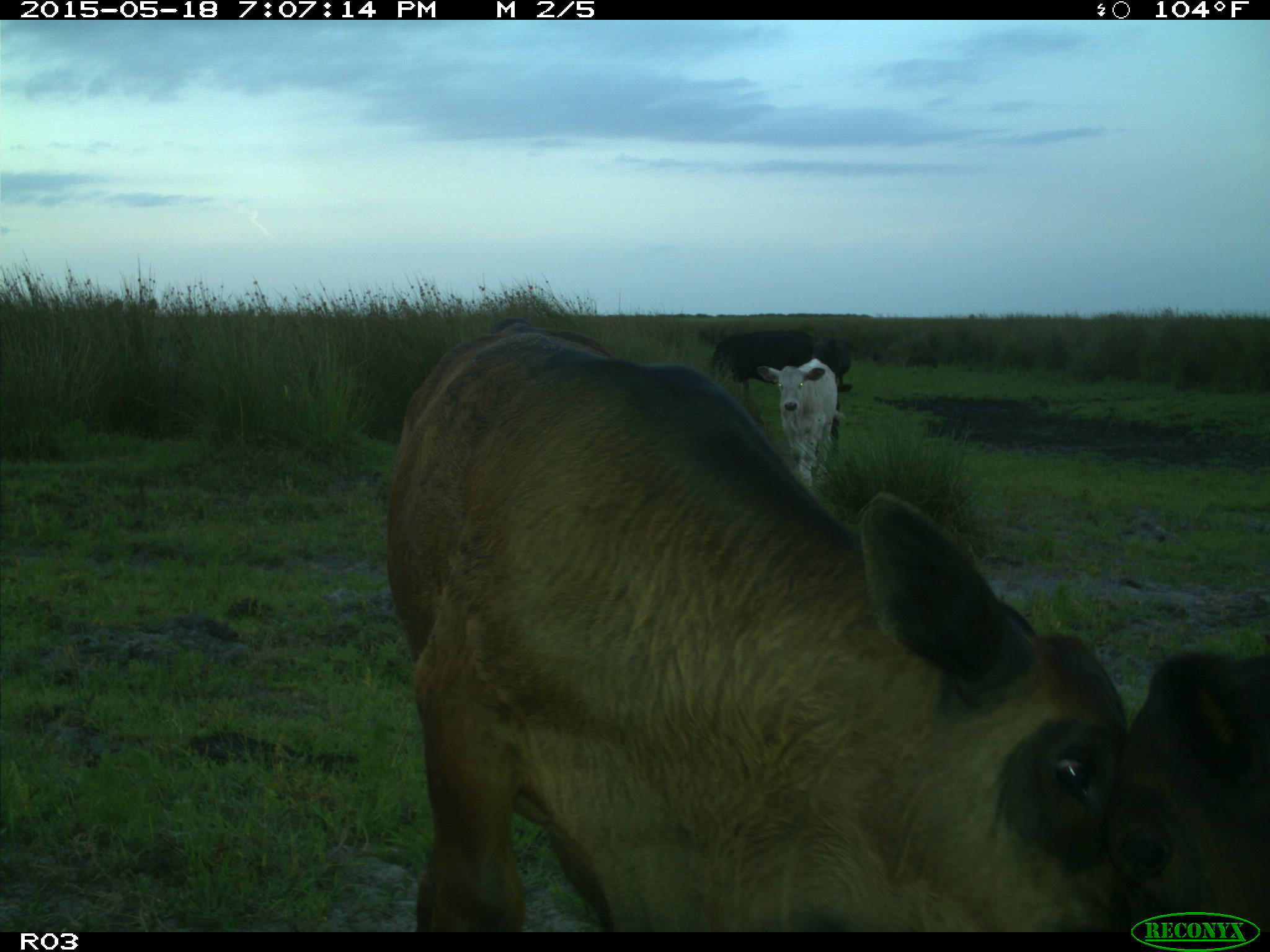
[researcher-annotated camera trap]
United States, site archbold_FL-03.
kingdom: Animalia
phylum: Chordata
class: Mammalia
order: Artiodactyla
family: Bovidae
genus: Bos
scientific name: Bos taurus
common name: domestic cow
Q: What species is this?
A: Bos taurus (domestic cow).